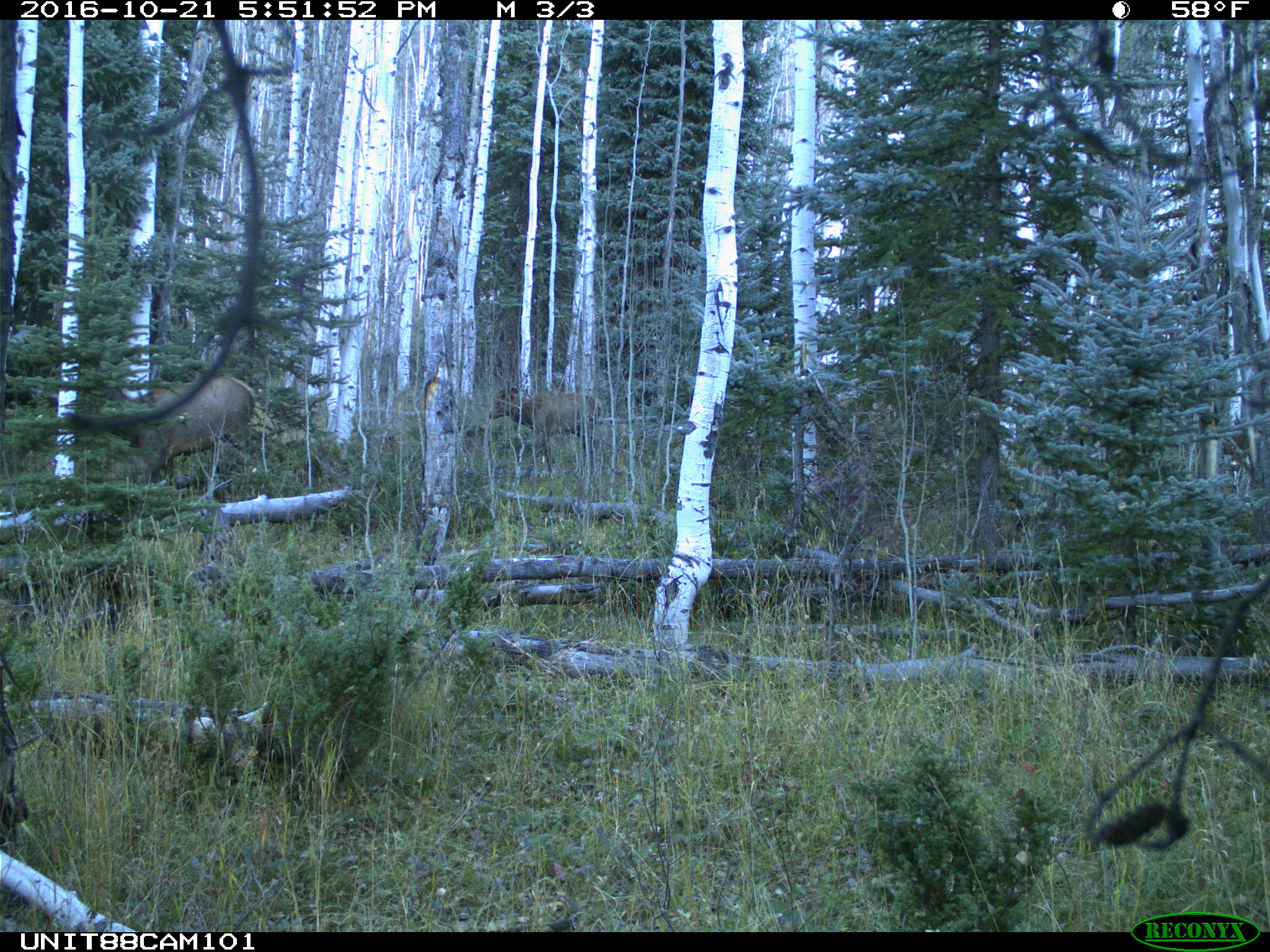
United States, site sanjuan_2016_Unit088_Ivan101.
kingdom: Animalia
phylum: Chordata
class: Mammalia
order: Artiodactyla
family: Cervidae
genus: Cervus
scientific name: Cervus elaphus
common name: red deer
Cervus elaphus (red deer).